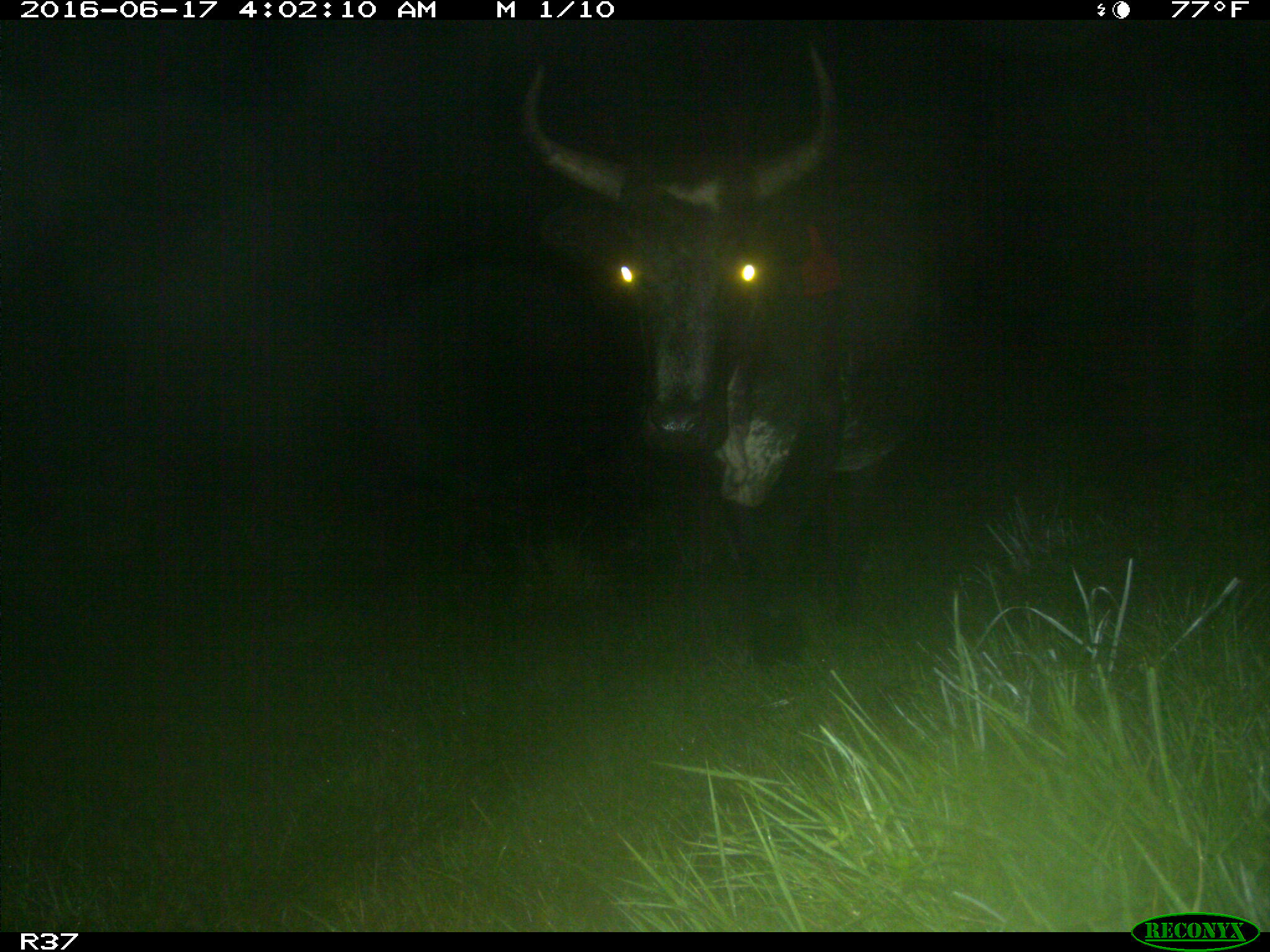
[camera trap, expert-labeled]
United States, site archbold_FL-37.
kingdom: Animalia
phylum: Chordata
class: Mammalia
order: Artiodactyla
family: Bovidae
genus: Bos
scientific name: Bos taurus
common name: domestic cow